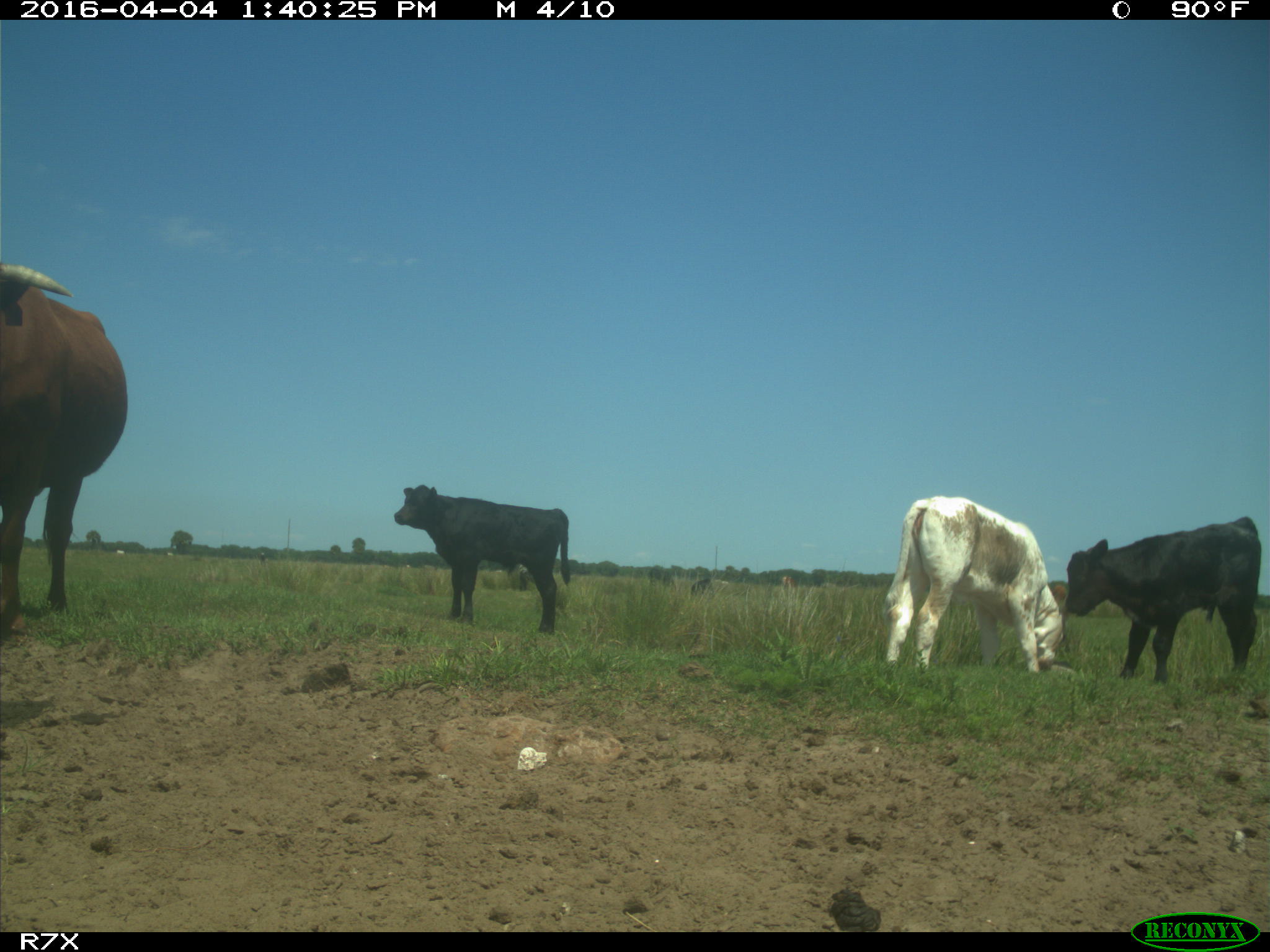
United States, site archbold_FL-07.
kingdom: Animalia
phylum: Chordata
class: Mammalia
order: Artiodactyla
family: Bovidae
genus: Bos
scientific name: Bos taurus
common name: domestic cow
Bos taurus (domestic cow).